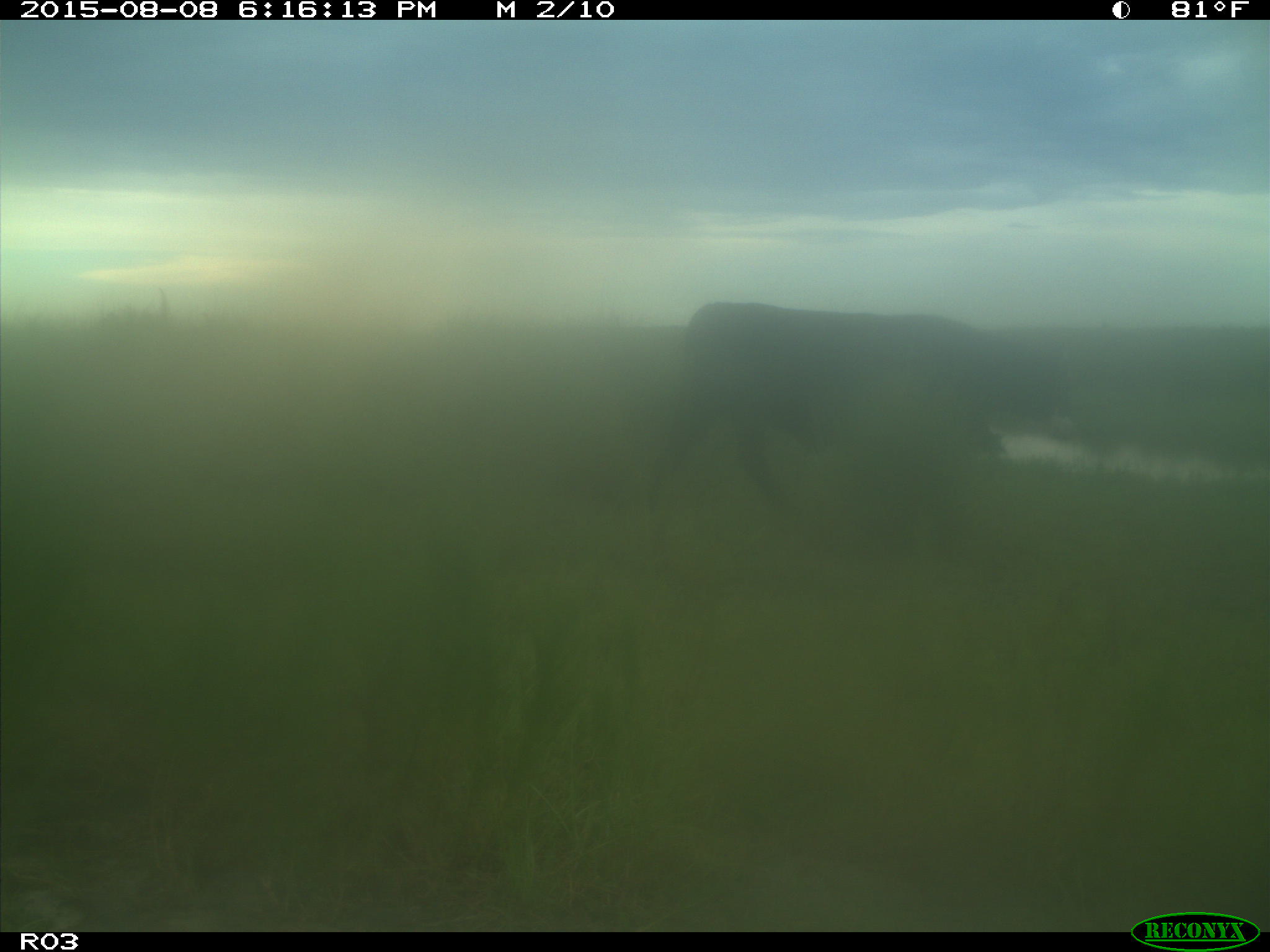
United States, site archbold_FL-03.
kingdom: Animalia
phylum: Chordata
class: Mammalia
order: Artiodactyla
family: Bovidae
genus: Bos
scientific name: Bos taurus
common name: domestic cow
Bos taurus (domestic cow).